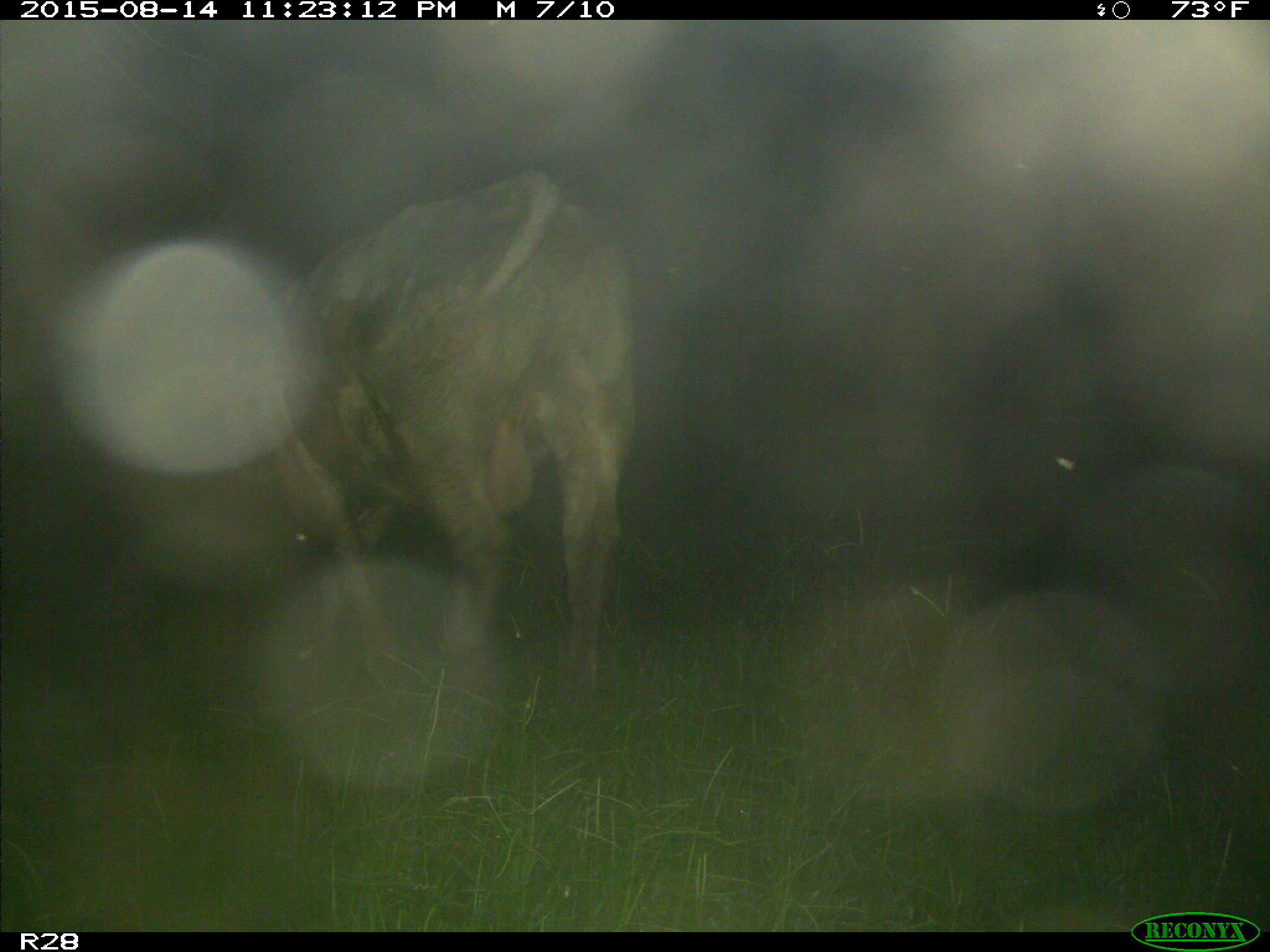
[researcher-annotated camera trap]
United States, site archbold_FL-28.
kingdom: Animalia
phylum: Chordata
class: Mammalia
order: Artiodactyla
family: Bovidae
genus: Bos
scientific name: Bos taurus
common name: domestic cow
Bos taurus (domestic cow).